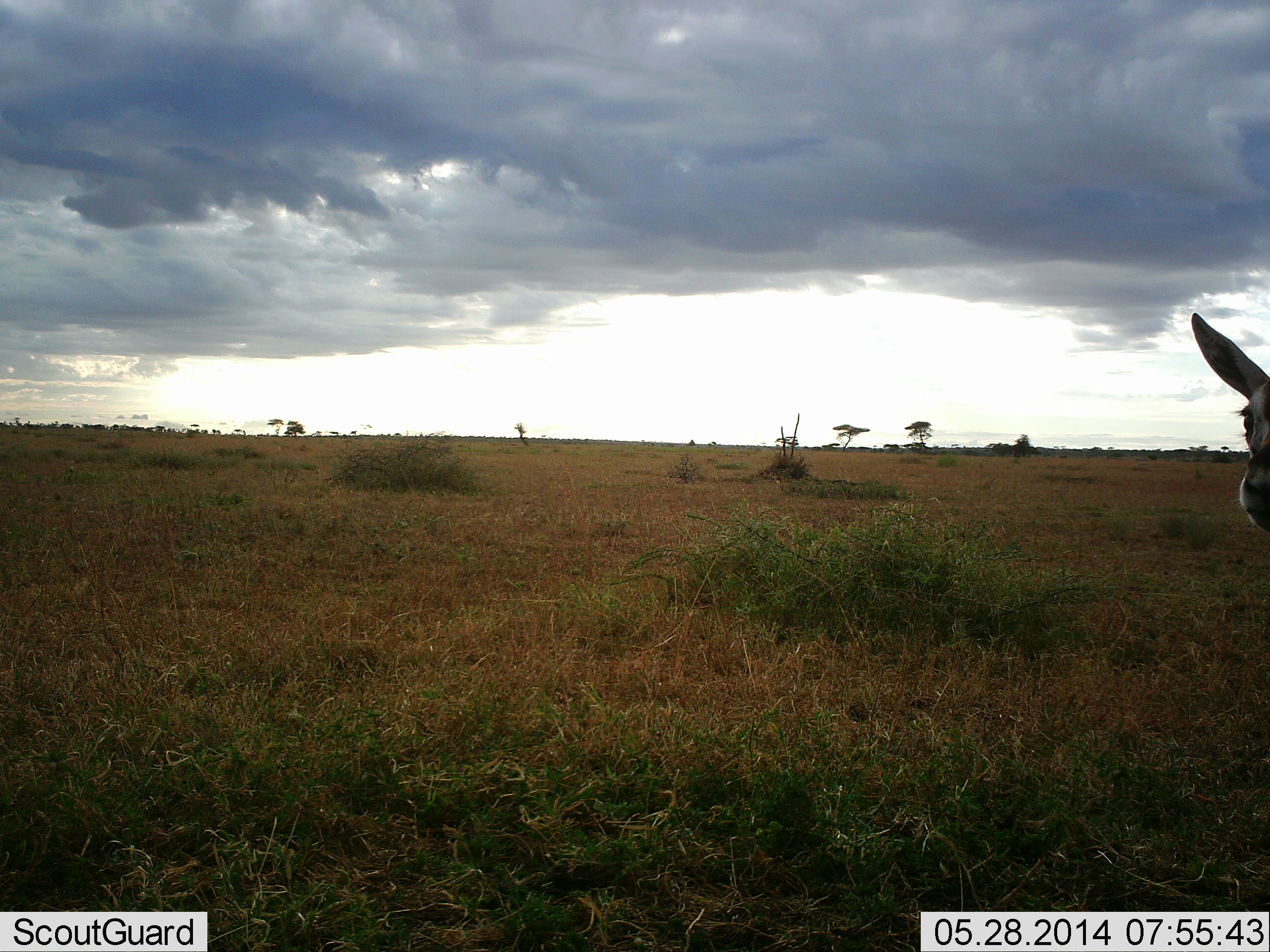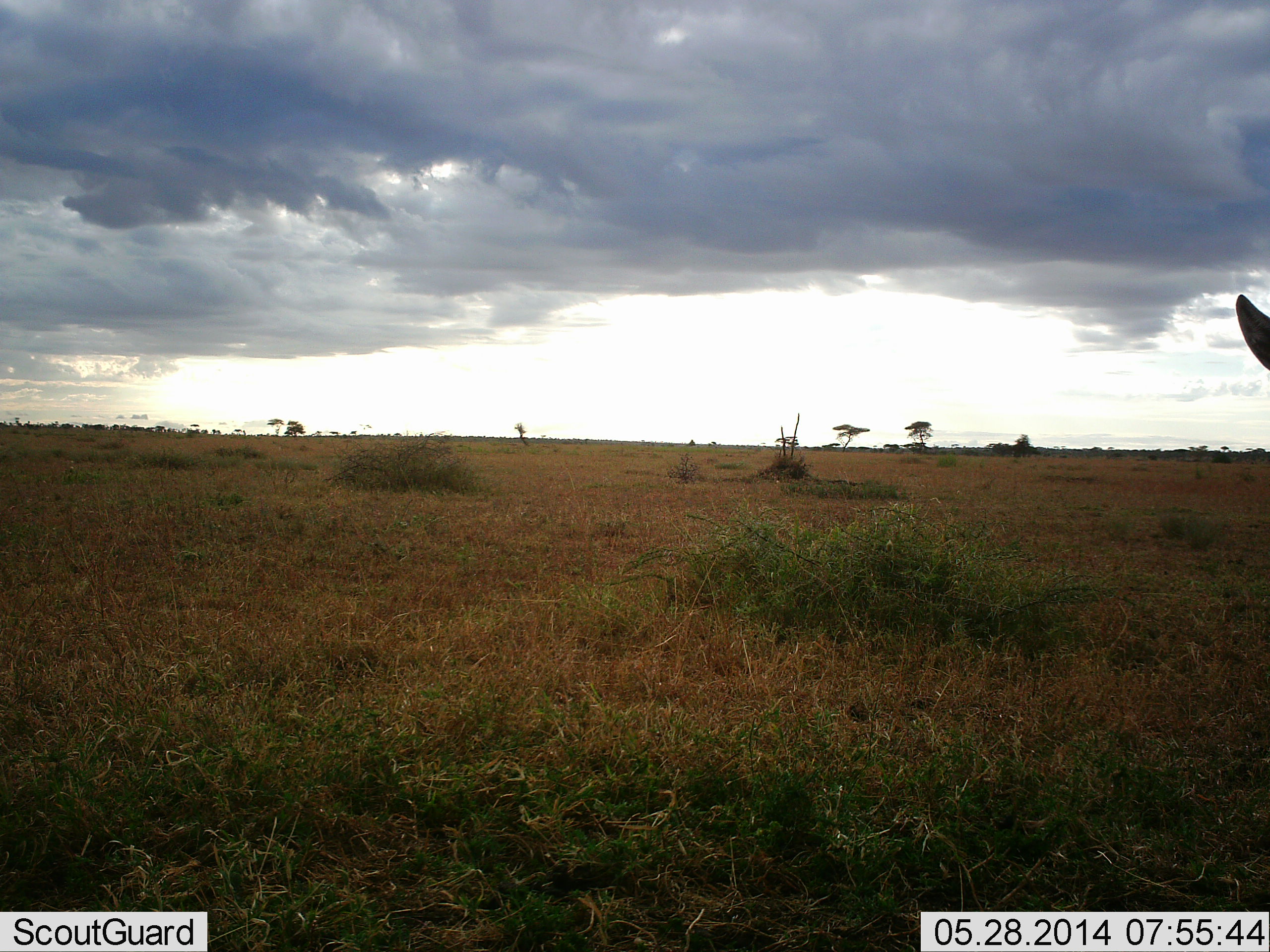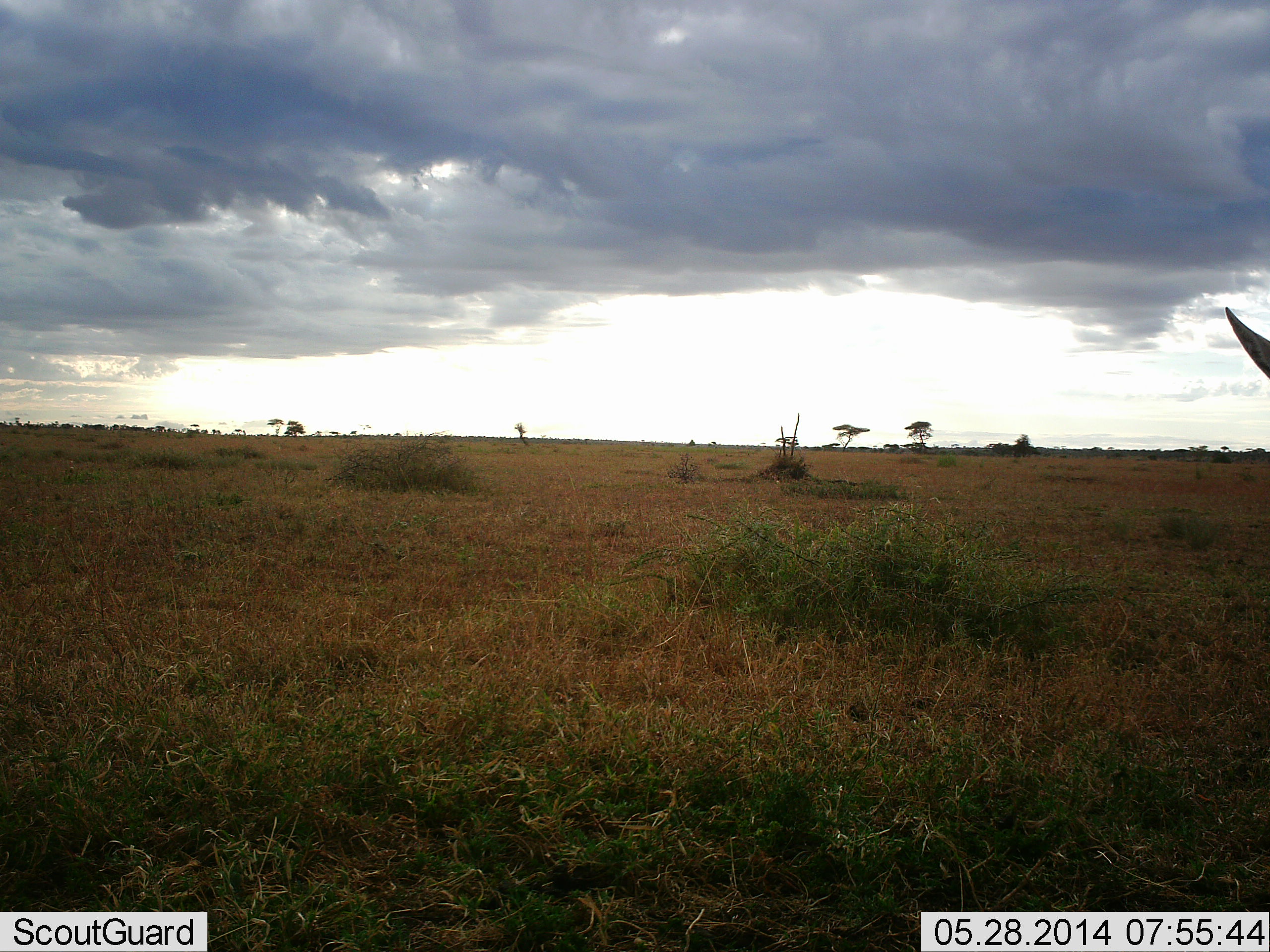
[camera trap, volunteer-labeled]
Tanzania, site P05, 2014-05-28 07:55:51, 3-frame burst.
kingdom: Animalia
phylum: Chordata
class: Mammalia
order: Artiodactyla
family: Bovidae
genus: Eudorcas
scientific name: Eudorcas thomsonii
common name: thomson's gazelle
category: gazellethomsons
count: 1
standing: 100%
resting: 0%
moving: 0%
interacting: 0%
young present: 0%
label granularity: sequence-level